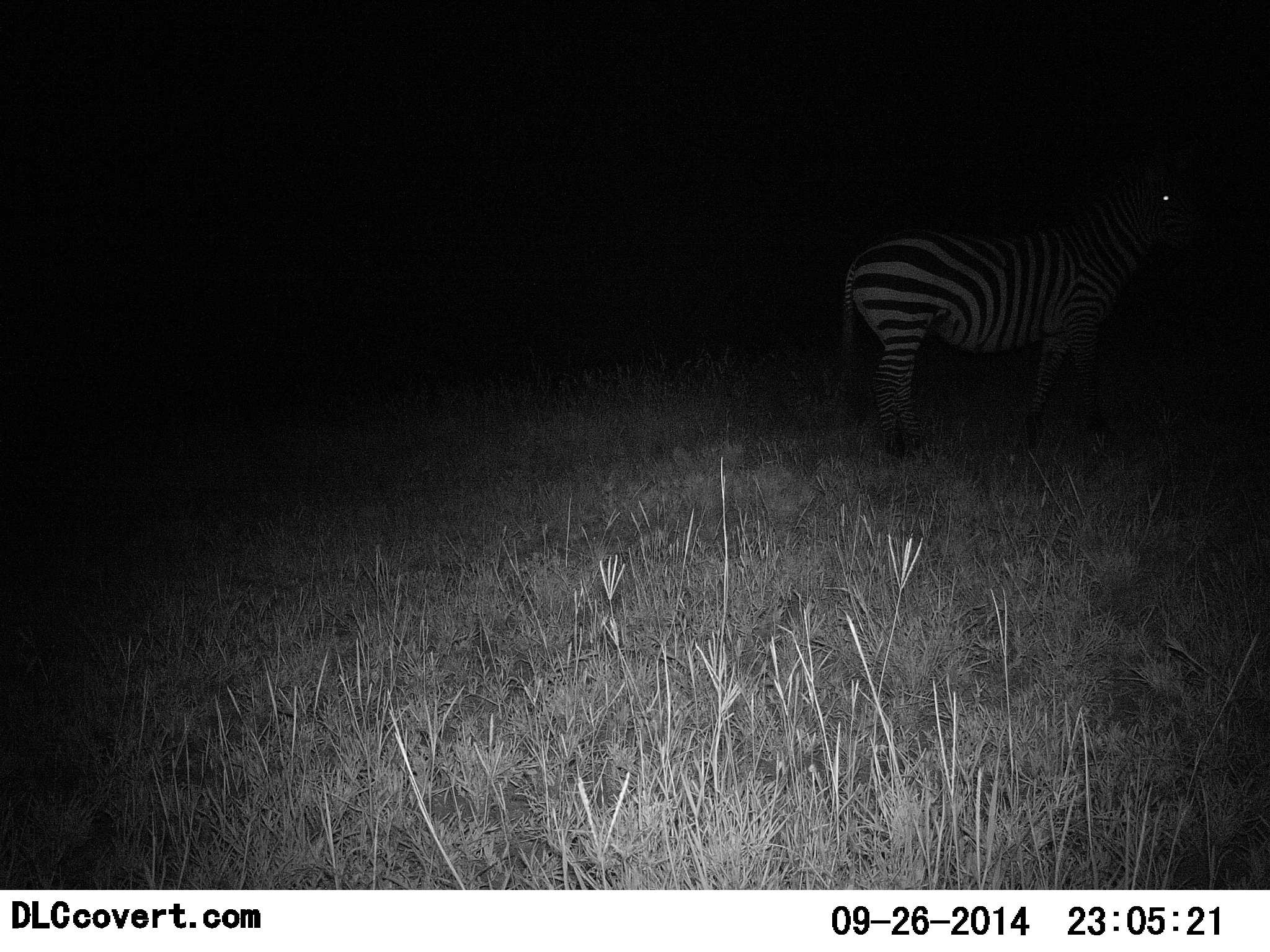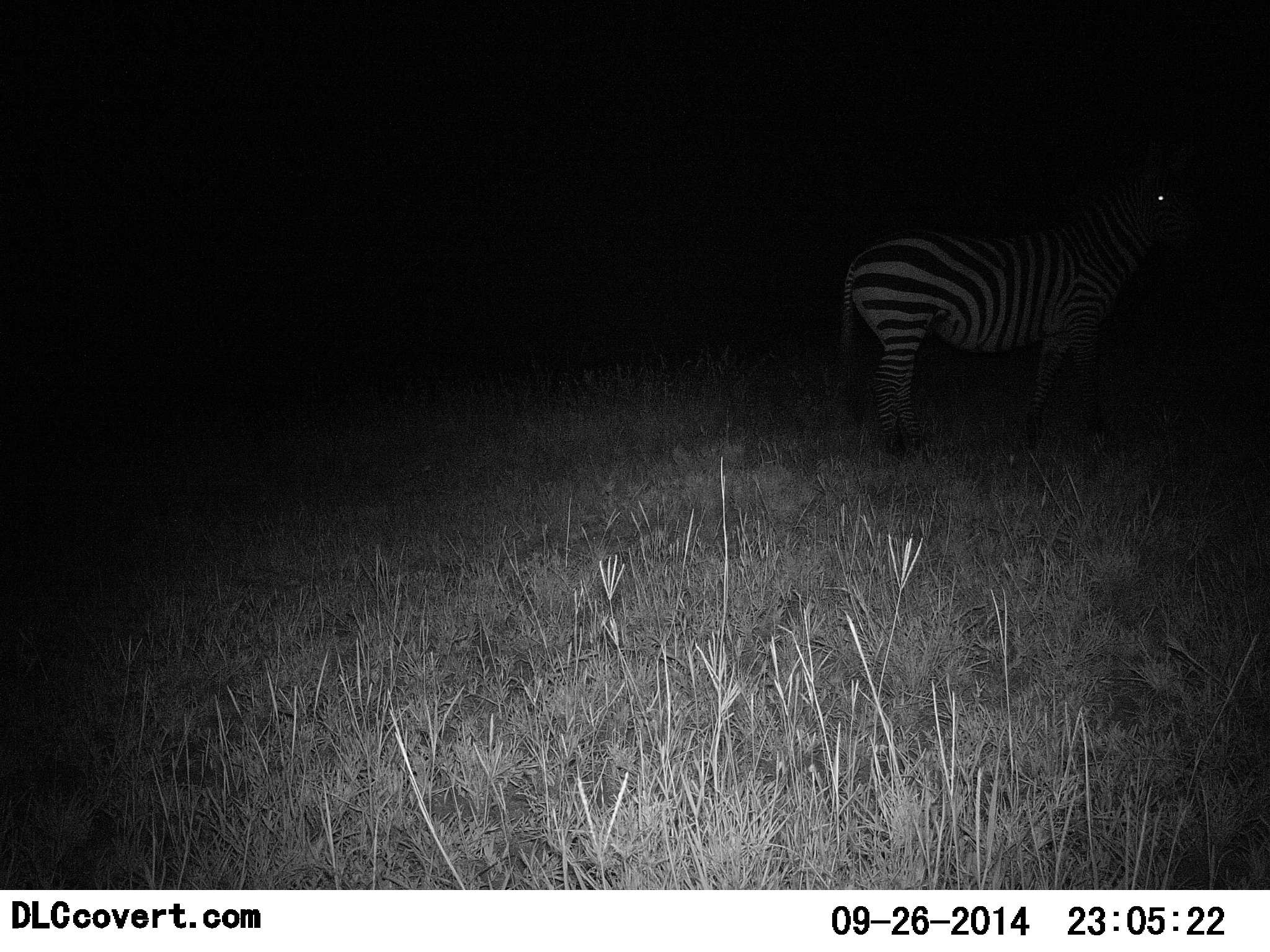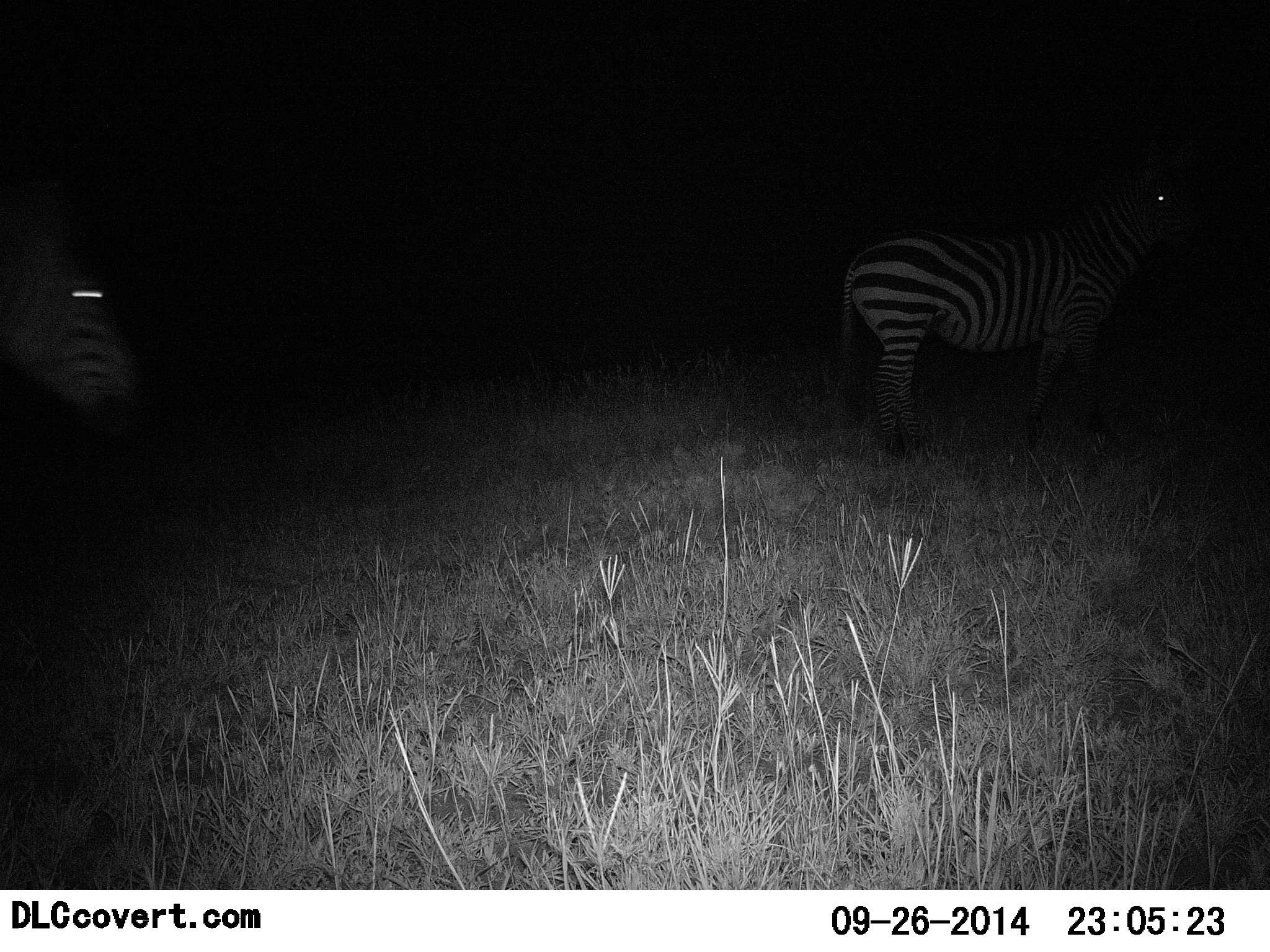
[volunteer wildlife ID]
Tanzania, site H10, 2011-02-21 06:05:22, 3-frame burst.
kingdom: Animalia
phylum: Chordata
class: Mammalia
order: Perissodactyla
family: Equidae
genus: Equus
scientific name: Equus quagga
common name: plains zebra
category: zebra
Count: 2.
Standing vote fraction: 86%.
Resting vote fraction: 0%.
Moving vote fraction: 64%.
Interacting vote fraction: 0%.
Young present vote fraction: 0%.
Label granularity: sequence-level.